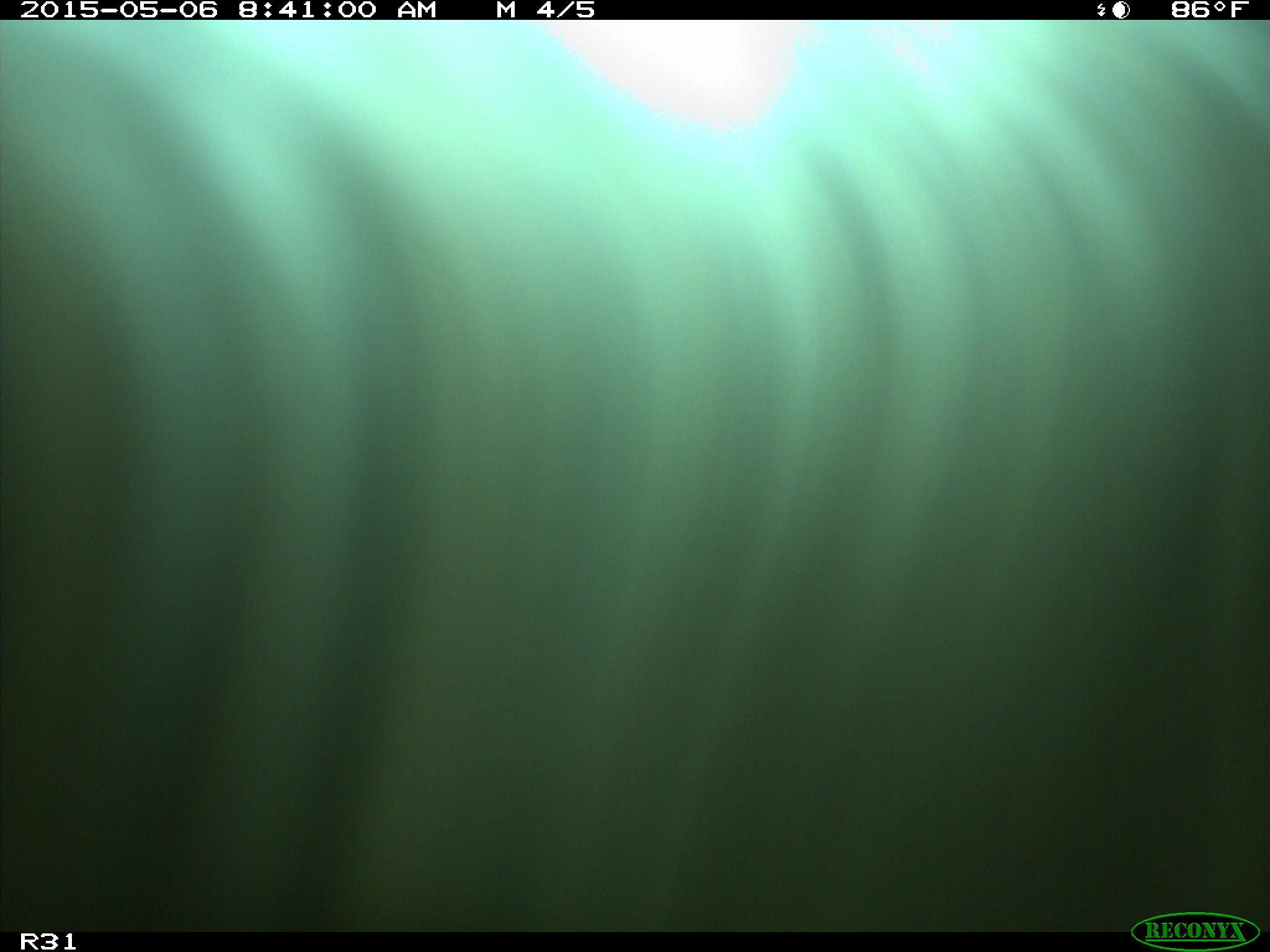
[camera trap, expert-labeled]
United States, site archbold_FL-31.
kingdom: Animalia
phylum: Chordata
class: Mammalia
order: Artiodactyla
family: Bovidae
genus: Bos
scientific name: Bos taurus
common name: domestic cow